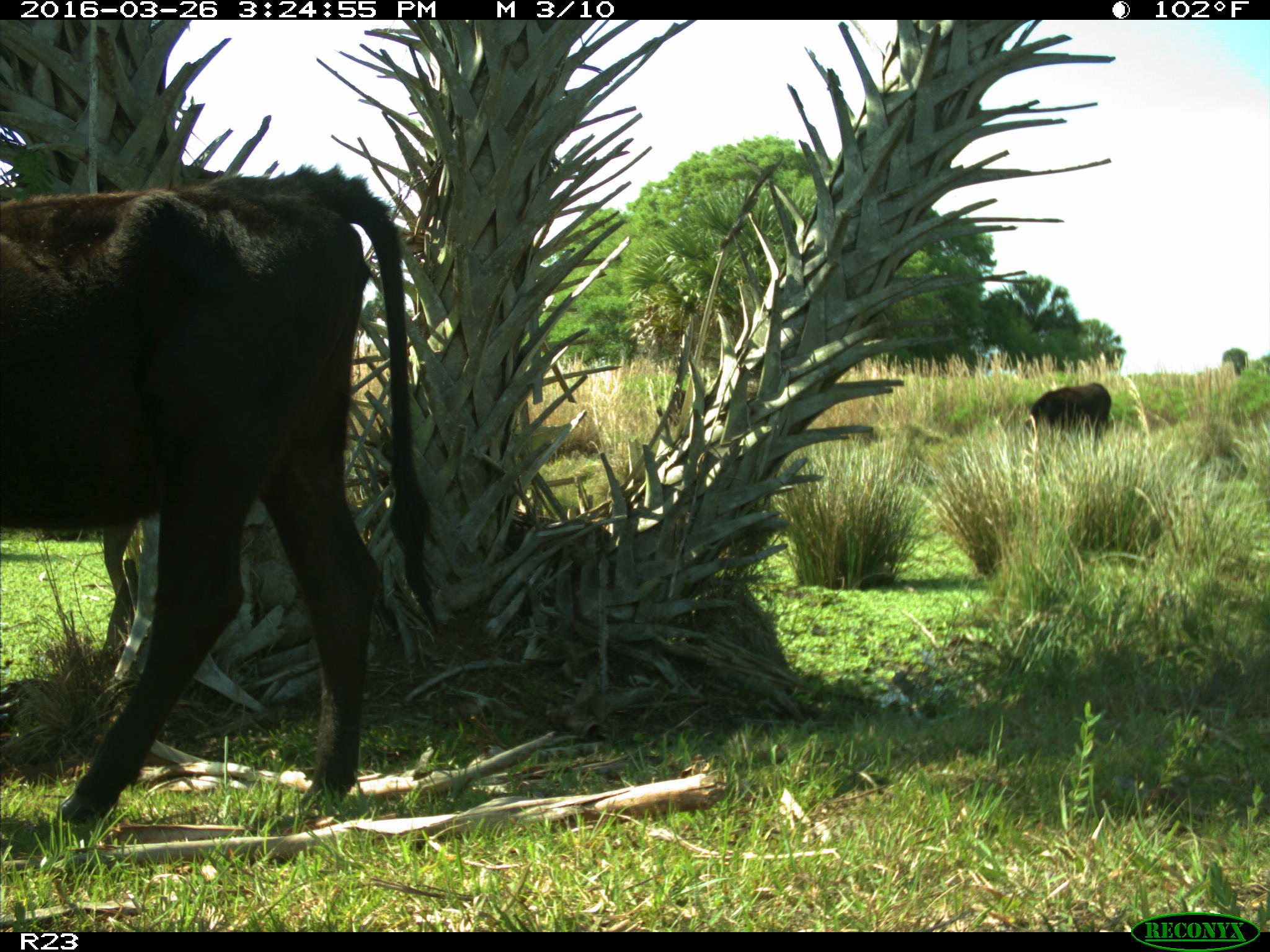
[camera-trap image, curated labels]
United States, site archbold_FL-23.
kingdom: Animalia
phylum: Chordata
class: Mammalia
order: Artiodactyla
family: Bovidae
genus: Bos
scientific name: Bos taurus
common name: domestic cow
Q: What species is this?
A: Bos taurus (domestic cow).